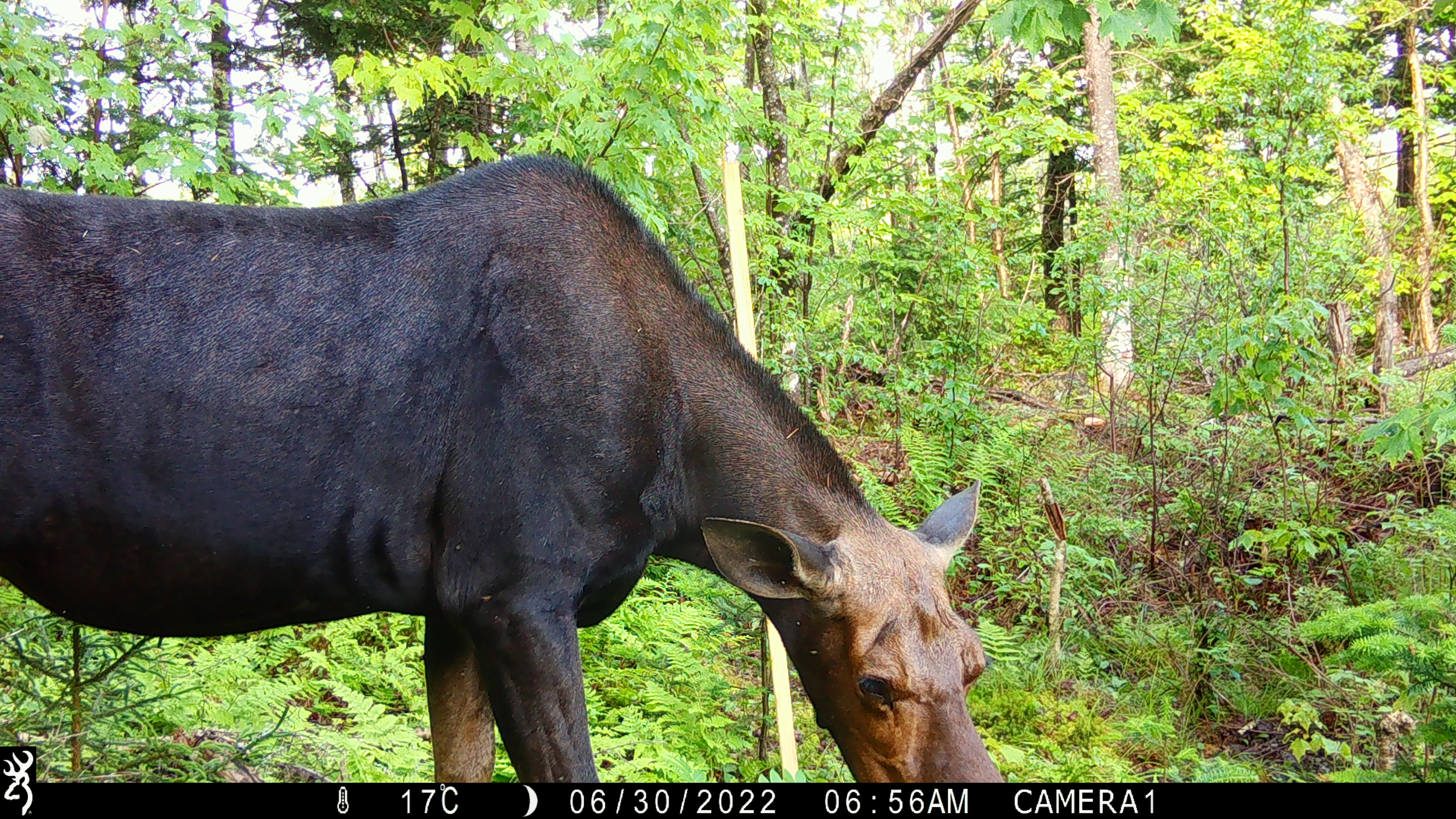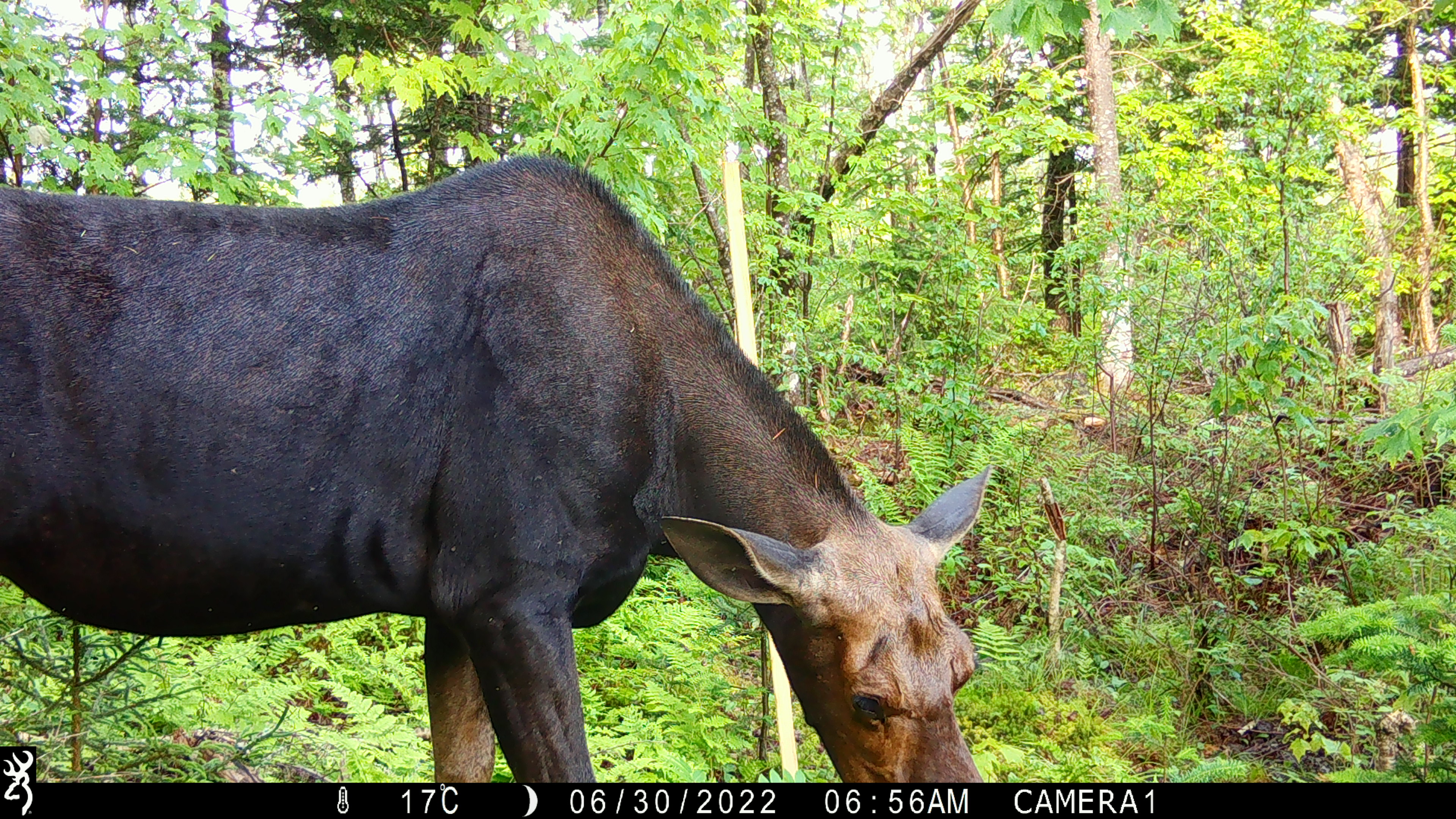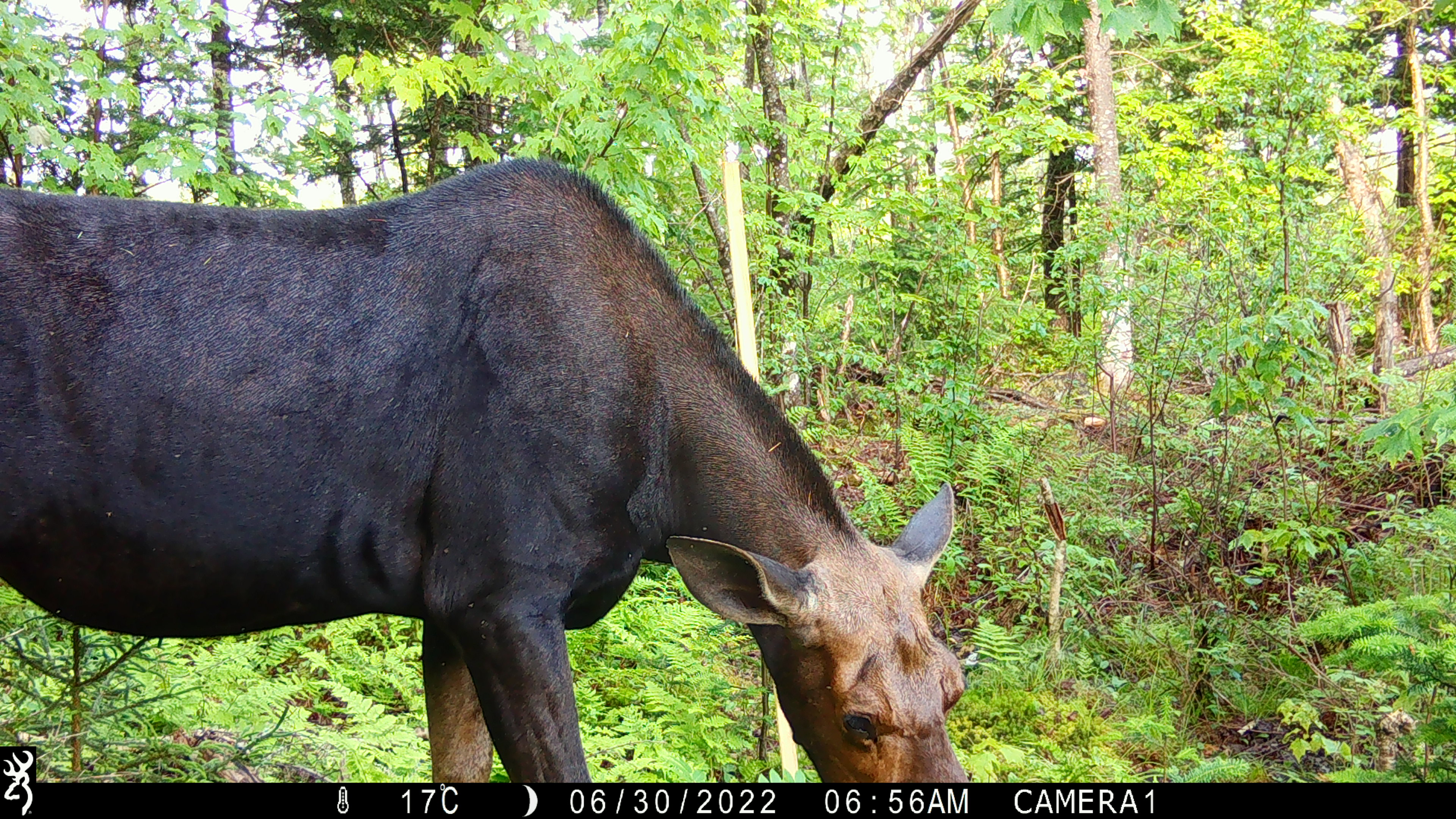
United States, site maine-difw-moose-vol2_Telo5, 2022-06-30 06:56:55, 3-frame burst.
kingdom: Animalia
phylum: Chordata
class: Mammalia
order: Artiodactyla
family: Cervidae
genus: Alces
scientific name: Alces alces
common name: moose